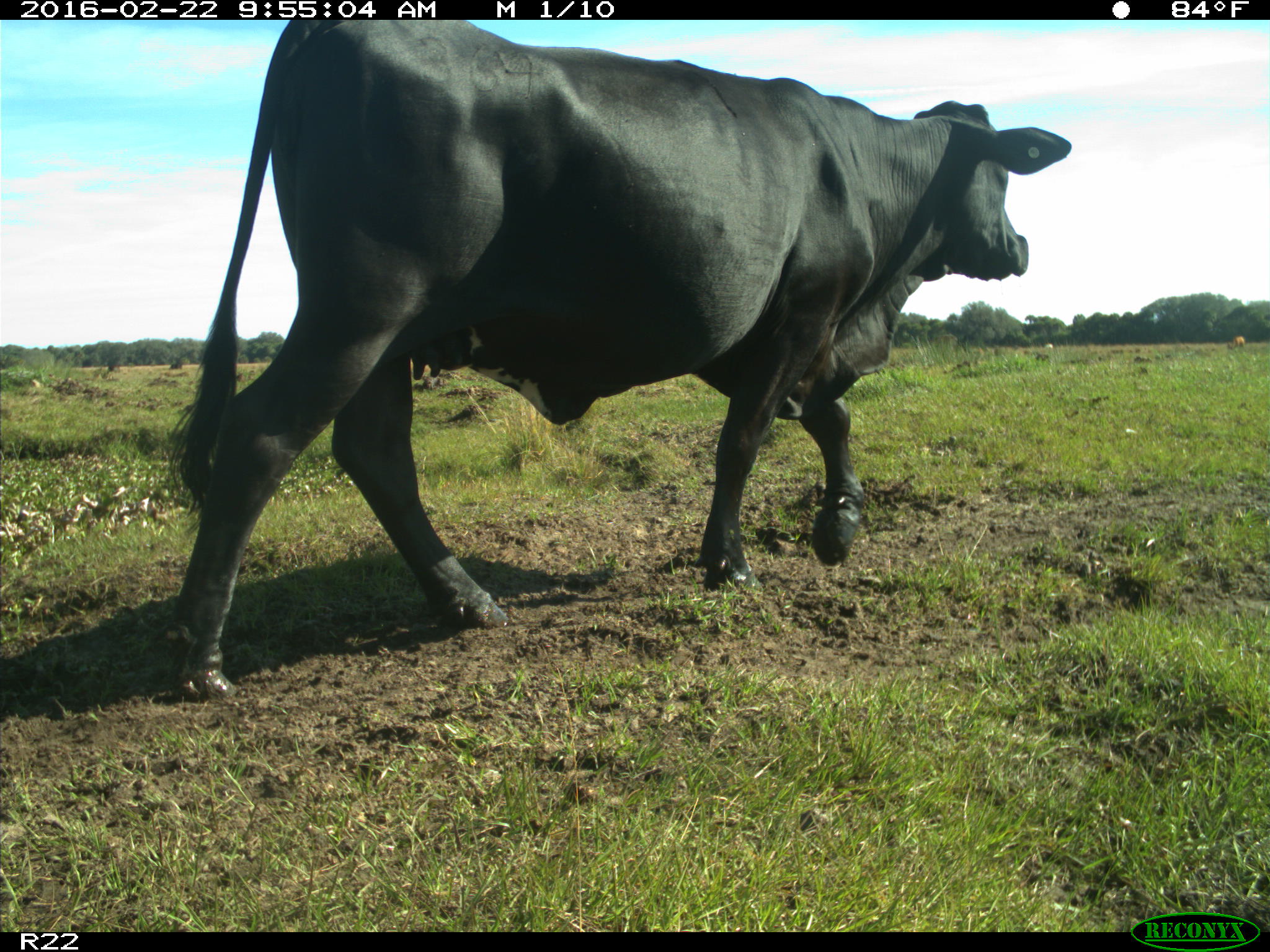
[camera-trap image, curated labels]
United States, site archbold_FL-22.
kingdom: Animalia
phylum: Chordata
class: Mammalia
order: Artiodactyla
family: Bovidae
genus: Bos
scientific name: Bos taurus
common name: domestic cow